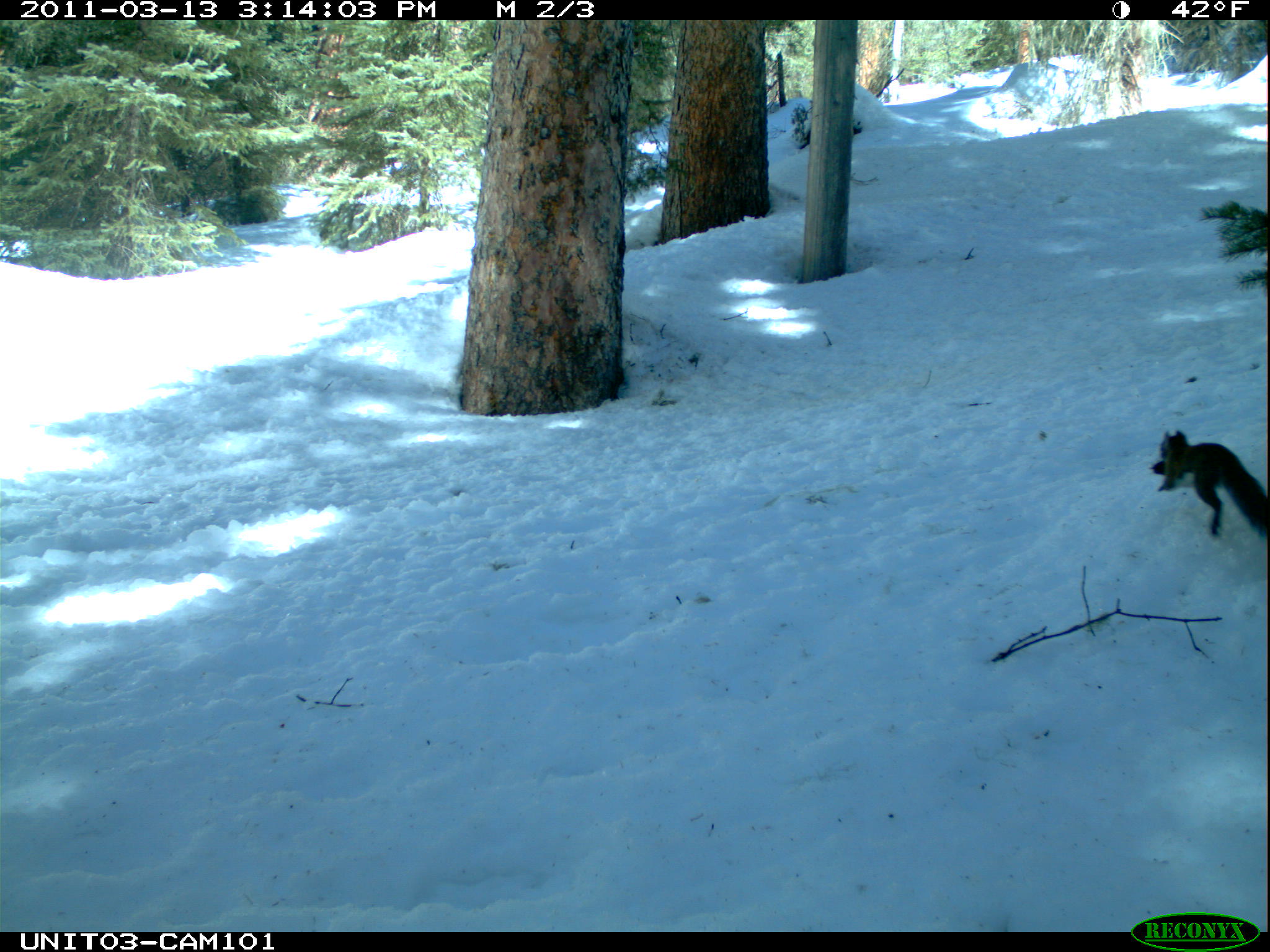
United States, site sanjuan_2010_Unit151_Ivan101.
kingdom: Animalia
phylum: Chordata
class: Mammalia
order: Rodentia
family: Sciuridae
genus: Tamiasciurus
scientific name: Tamiasciurus hudsonicus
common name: american red squirrel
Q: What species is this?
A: Tamiasciurus hudsonicus (american red squirrel).